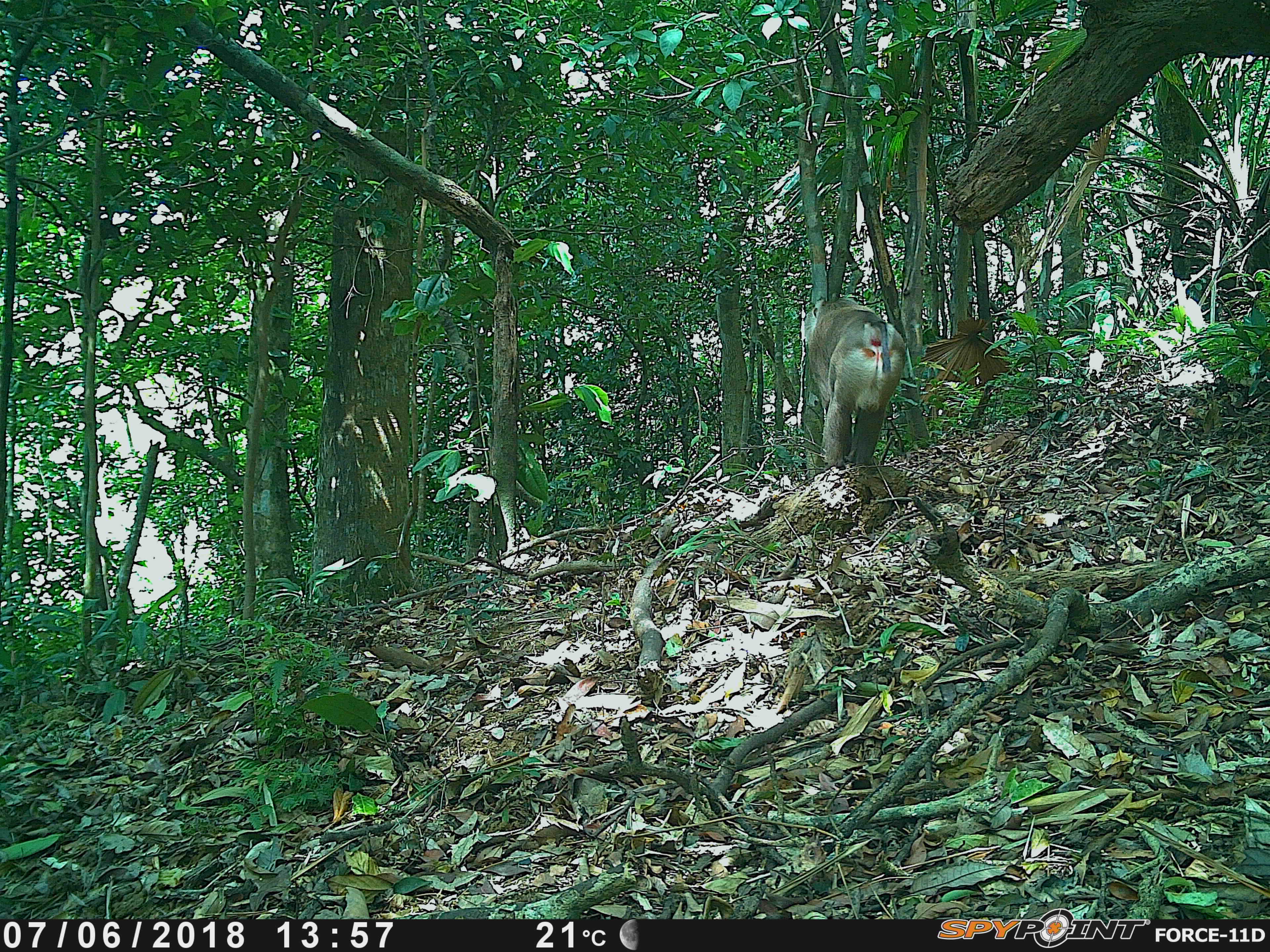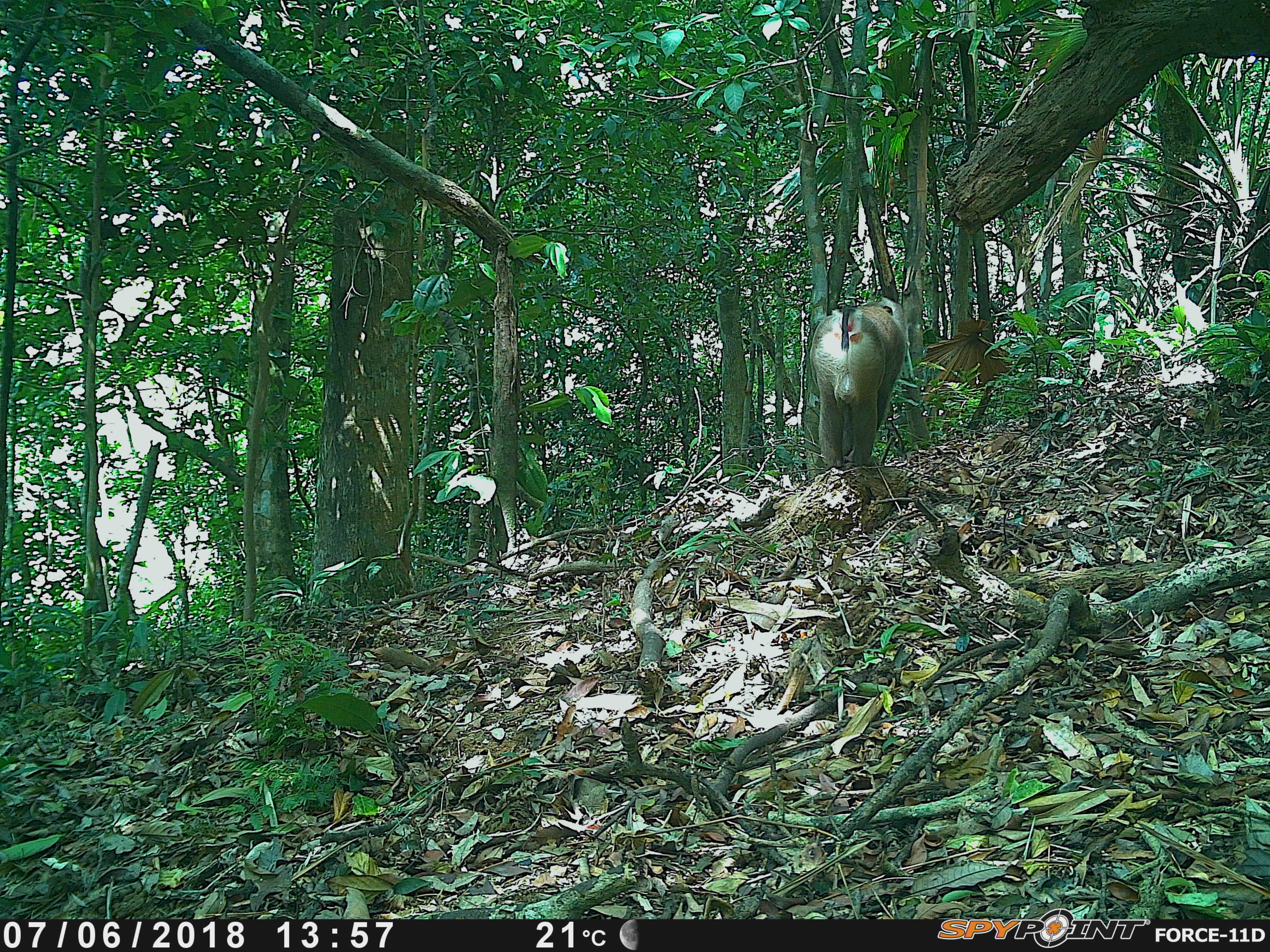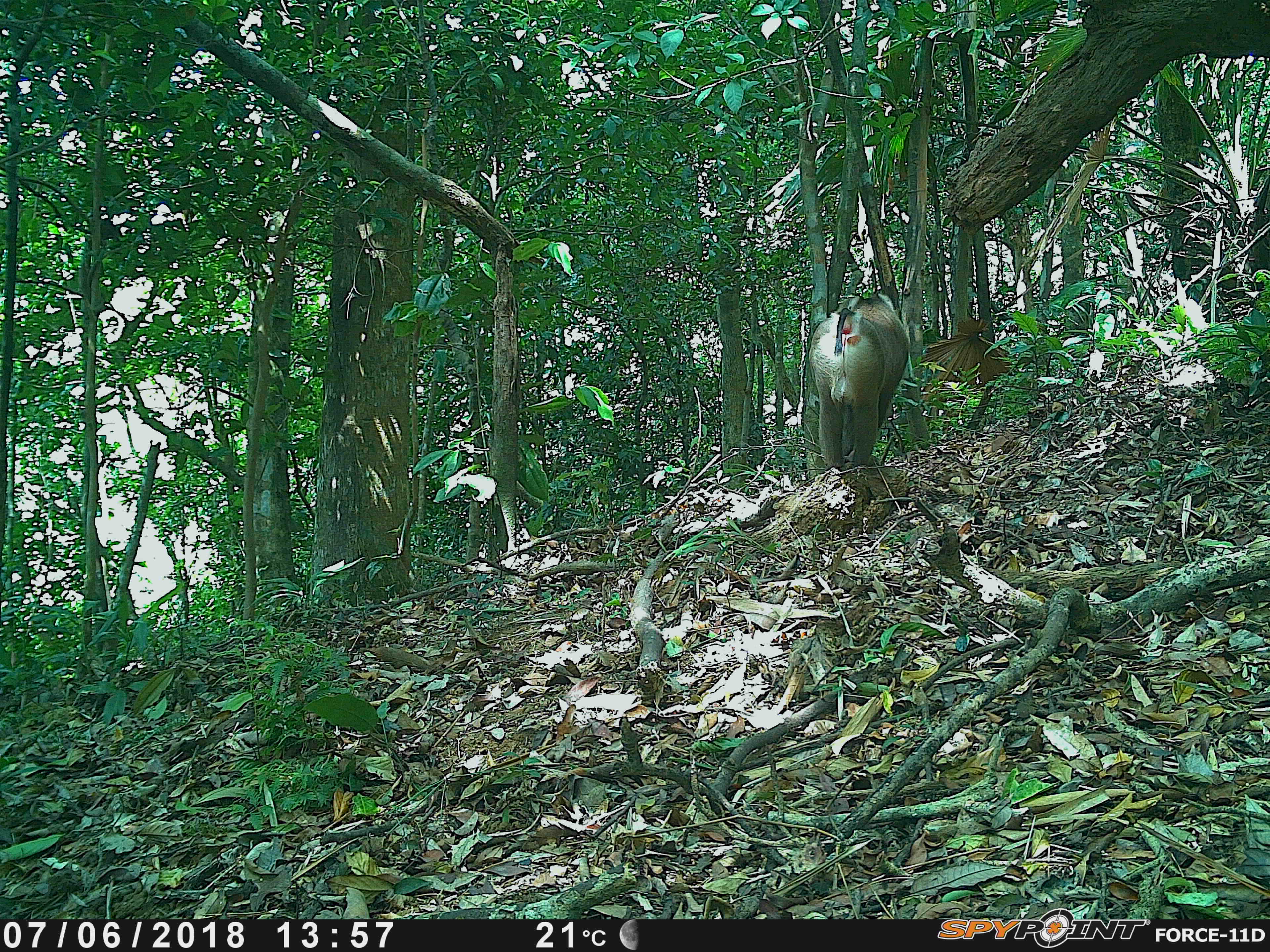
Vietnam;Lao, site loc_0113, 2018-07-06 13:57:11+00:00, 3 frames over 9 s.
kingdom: Animalia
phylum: Chordata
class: Mammalia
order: Primates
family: Cercopithecidae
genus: Macaca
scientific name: Macaca nemestrina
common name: pig-tailed macaque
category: pig tailed macaque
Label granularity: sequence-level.